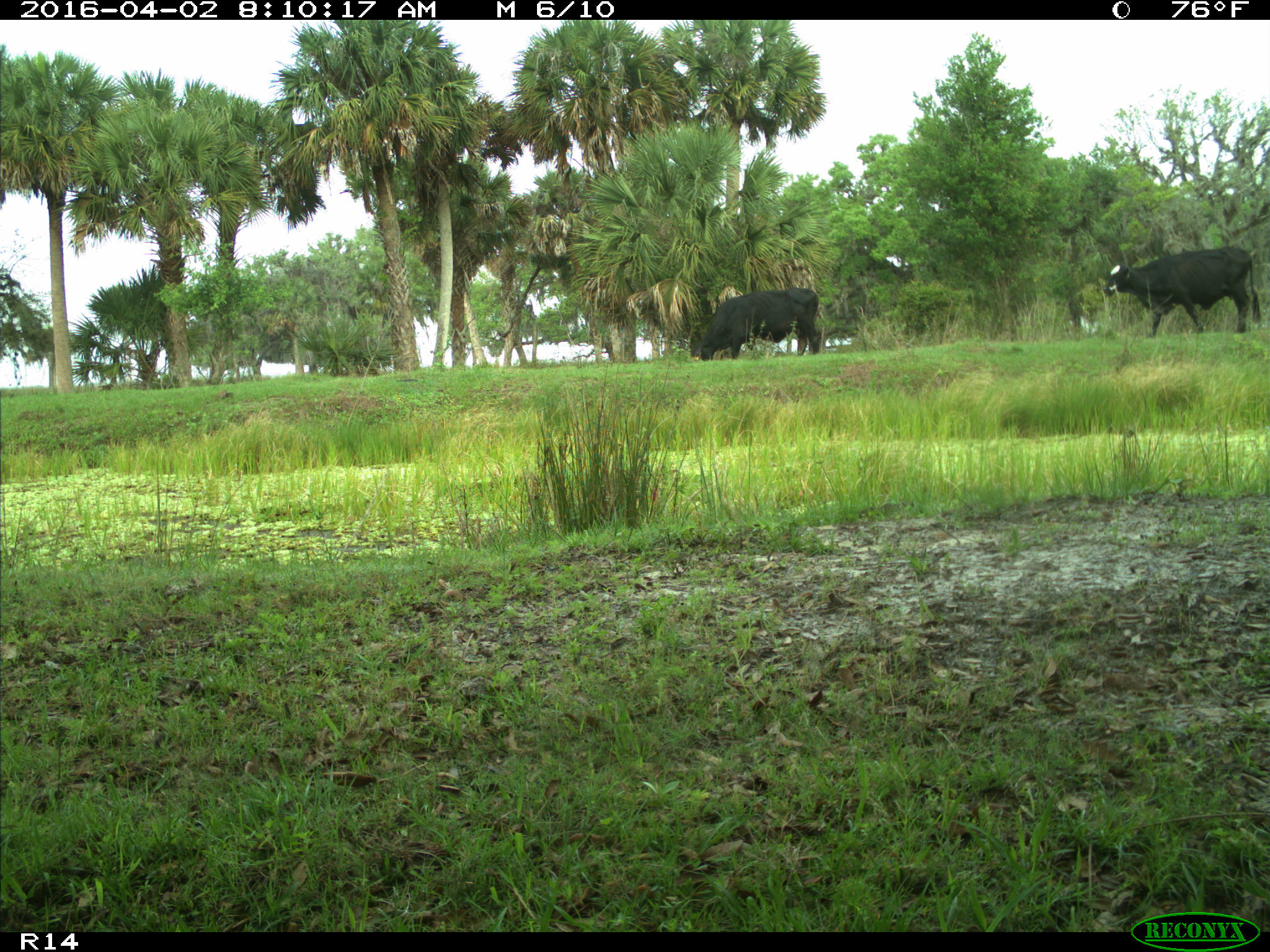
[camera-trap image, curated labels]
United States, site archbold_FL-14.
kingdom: Animalia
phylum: Chordata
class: Mammalia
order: Artiodactyla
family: Bovidae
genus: Bos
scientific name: Bos taurus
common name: domestic cow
Bos taurus (domestic cow).